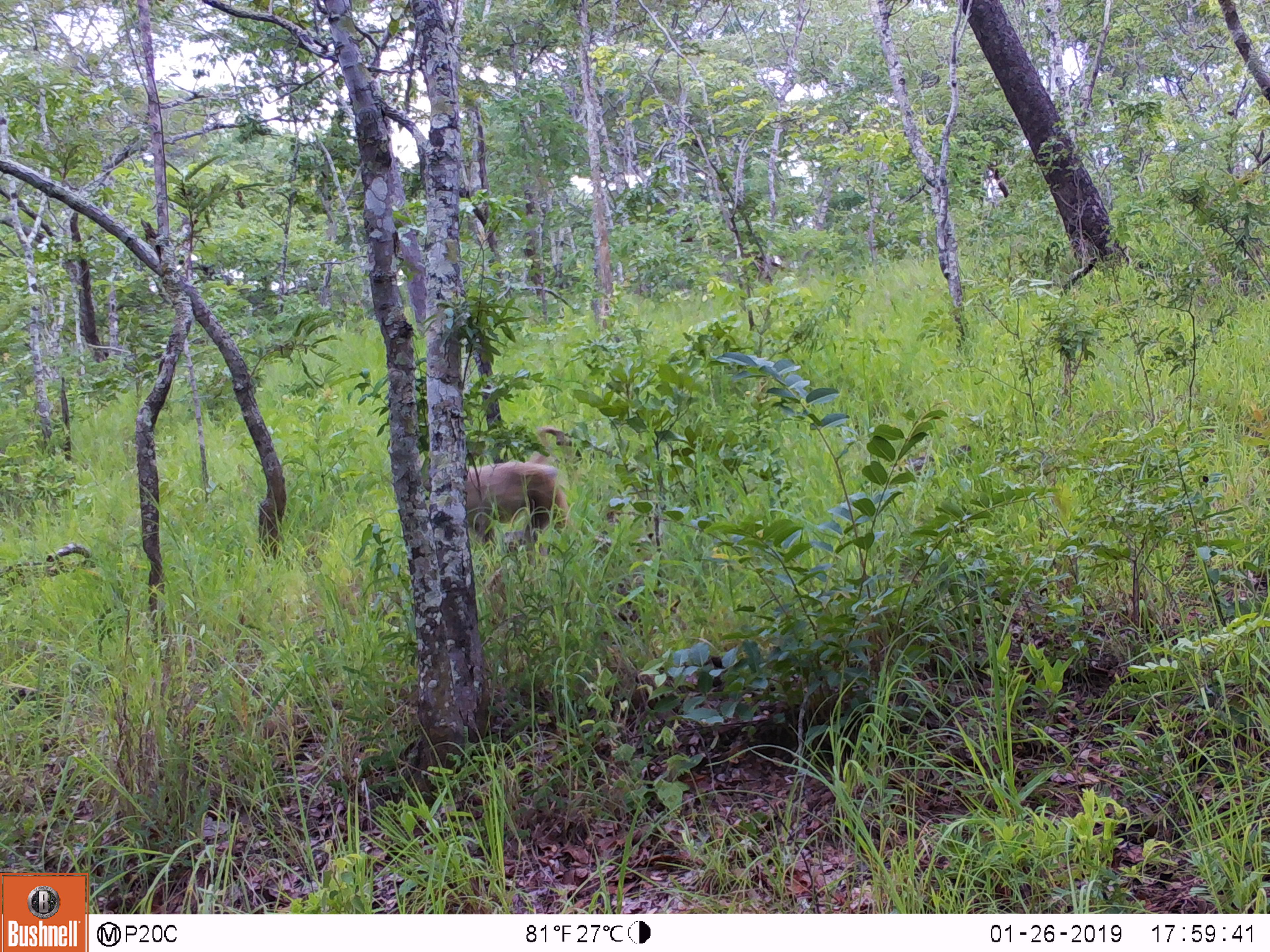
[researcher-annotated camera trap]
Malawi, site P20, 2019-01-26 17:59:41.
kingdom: Animalia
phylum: Chordata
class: Mammalia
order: Primates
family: Cercopithecidae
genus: Papio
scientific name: Papio cynocephalus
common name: yellow baboon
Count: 1.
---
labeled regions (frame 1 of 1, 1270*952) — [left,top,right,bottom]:
yellow baboon: [438,422,590,561]